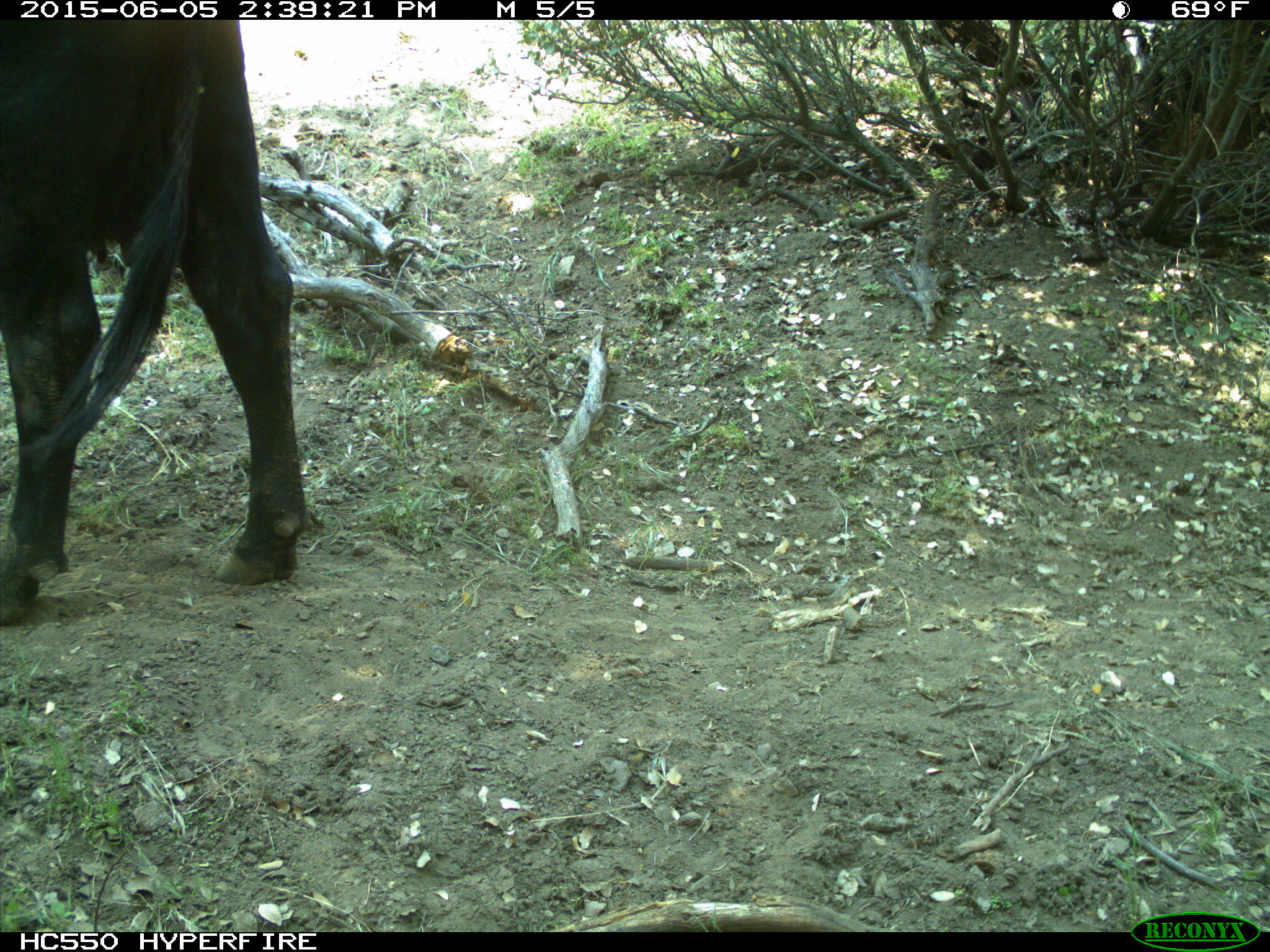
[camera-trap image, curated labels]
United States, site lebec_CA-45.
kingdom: Animalia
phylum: Chordata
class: Mammalia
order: Artiodactyla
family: Bovidae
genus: Bos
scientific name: Bos taurus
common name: domestic cow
Bos taurus (domestic cow).